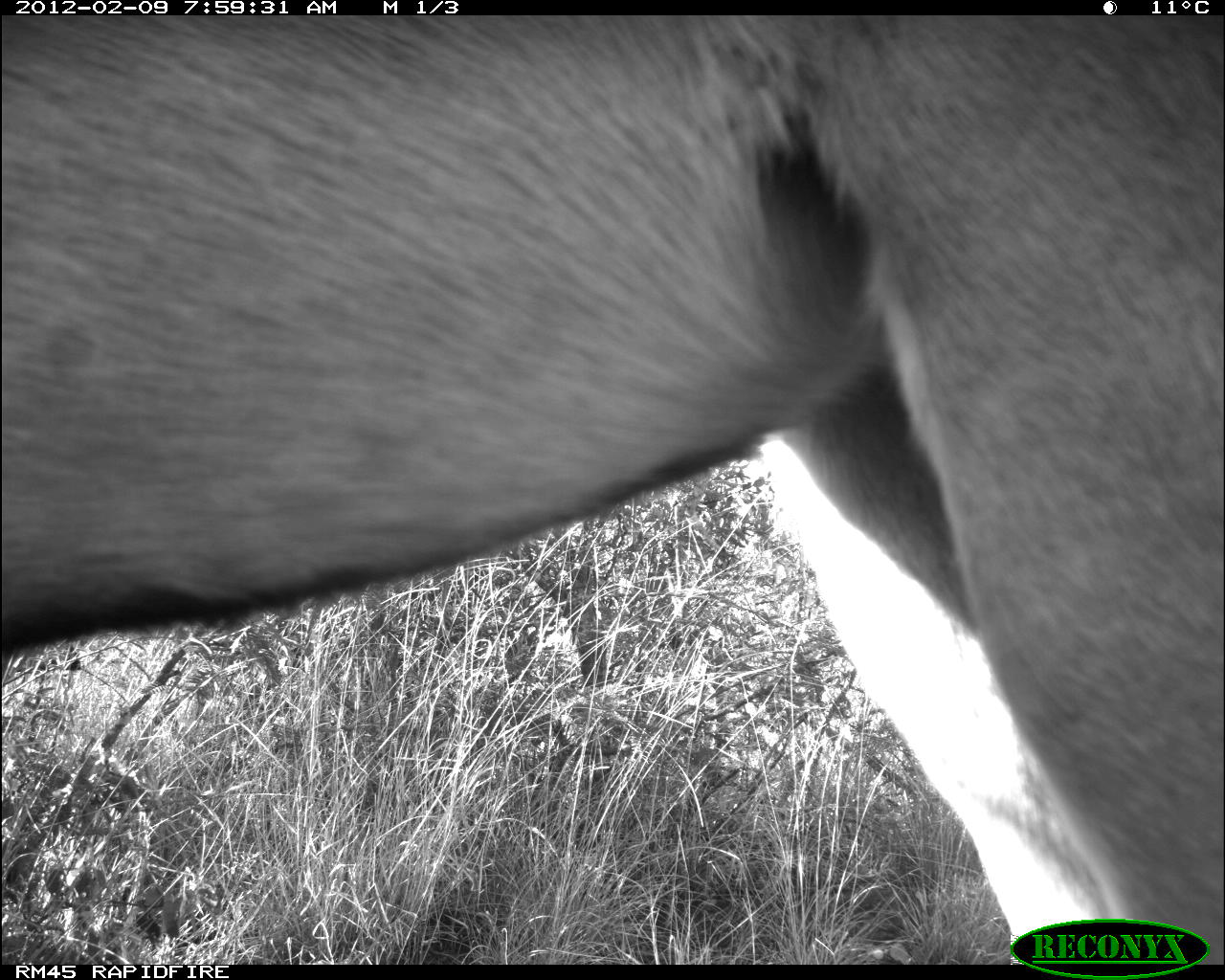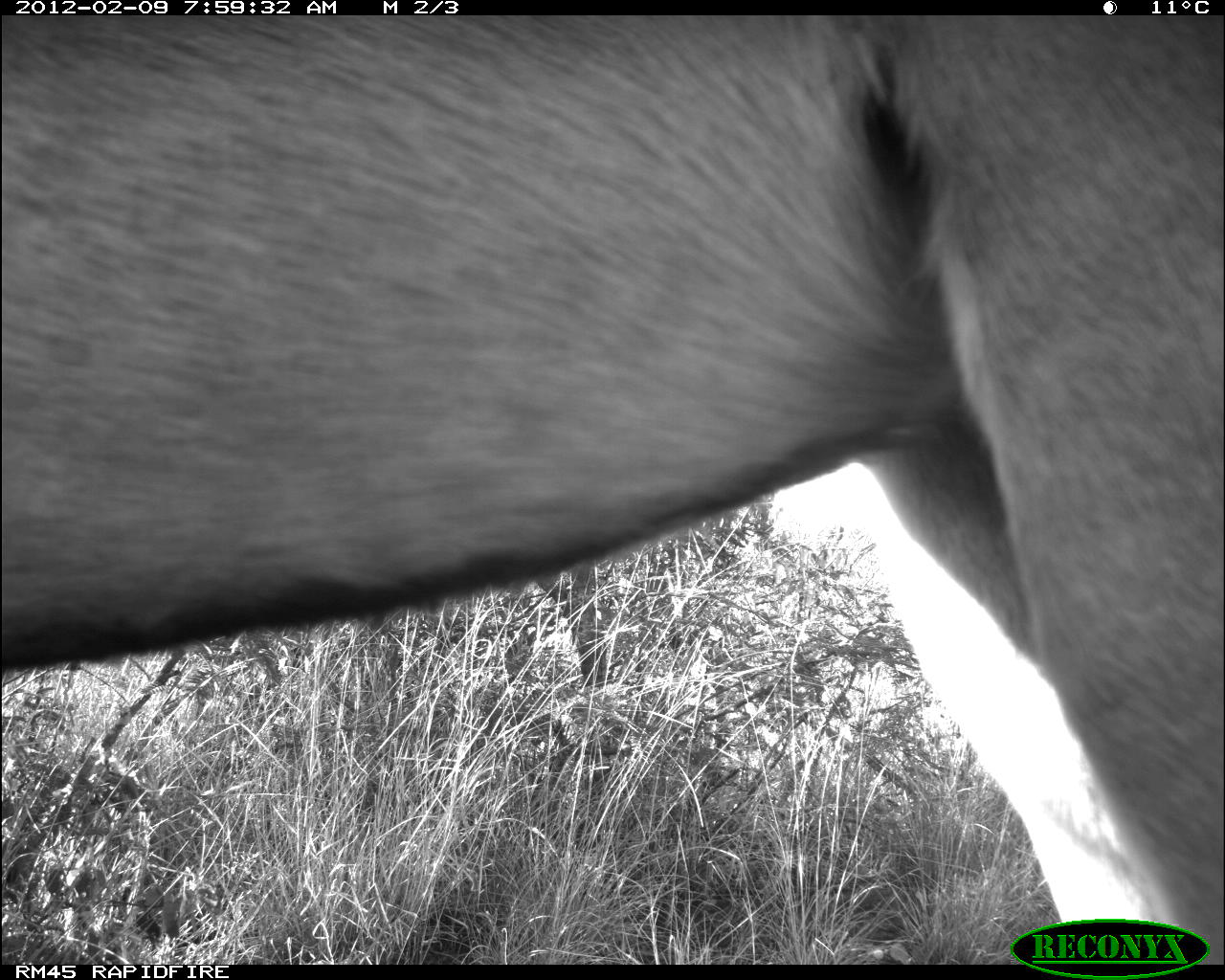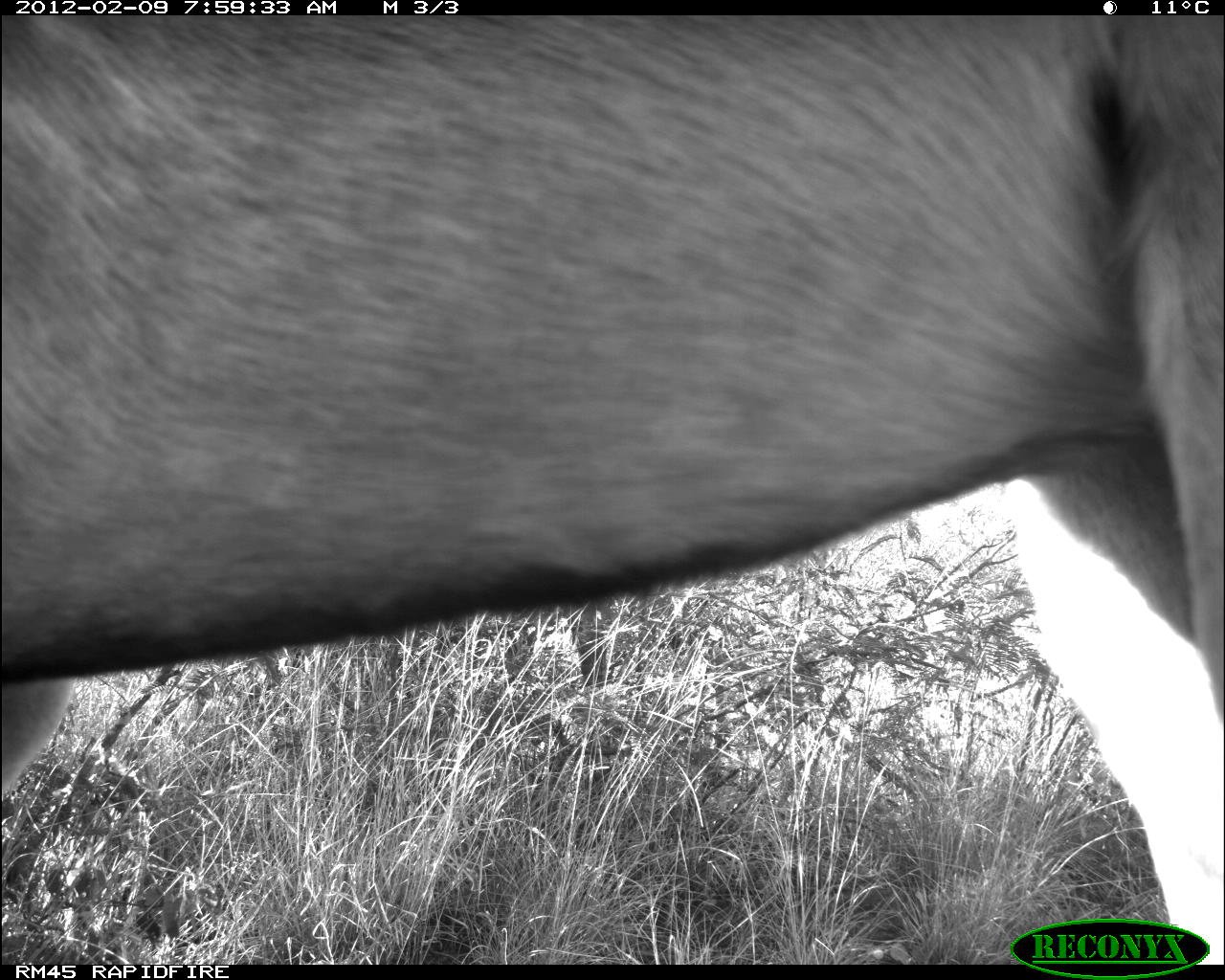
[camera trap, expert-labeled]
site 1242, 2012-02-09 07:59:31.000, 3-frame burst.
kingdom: Animalia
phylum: Chordata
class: Mammalia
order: Artiodactyla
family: Bovidae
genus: Tragelaphus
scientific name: Tragelaphus strepsiceros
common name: greater kudu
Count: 1.